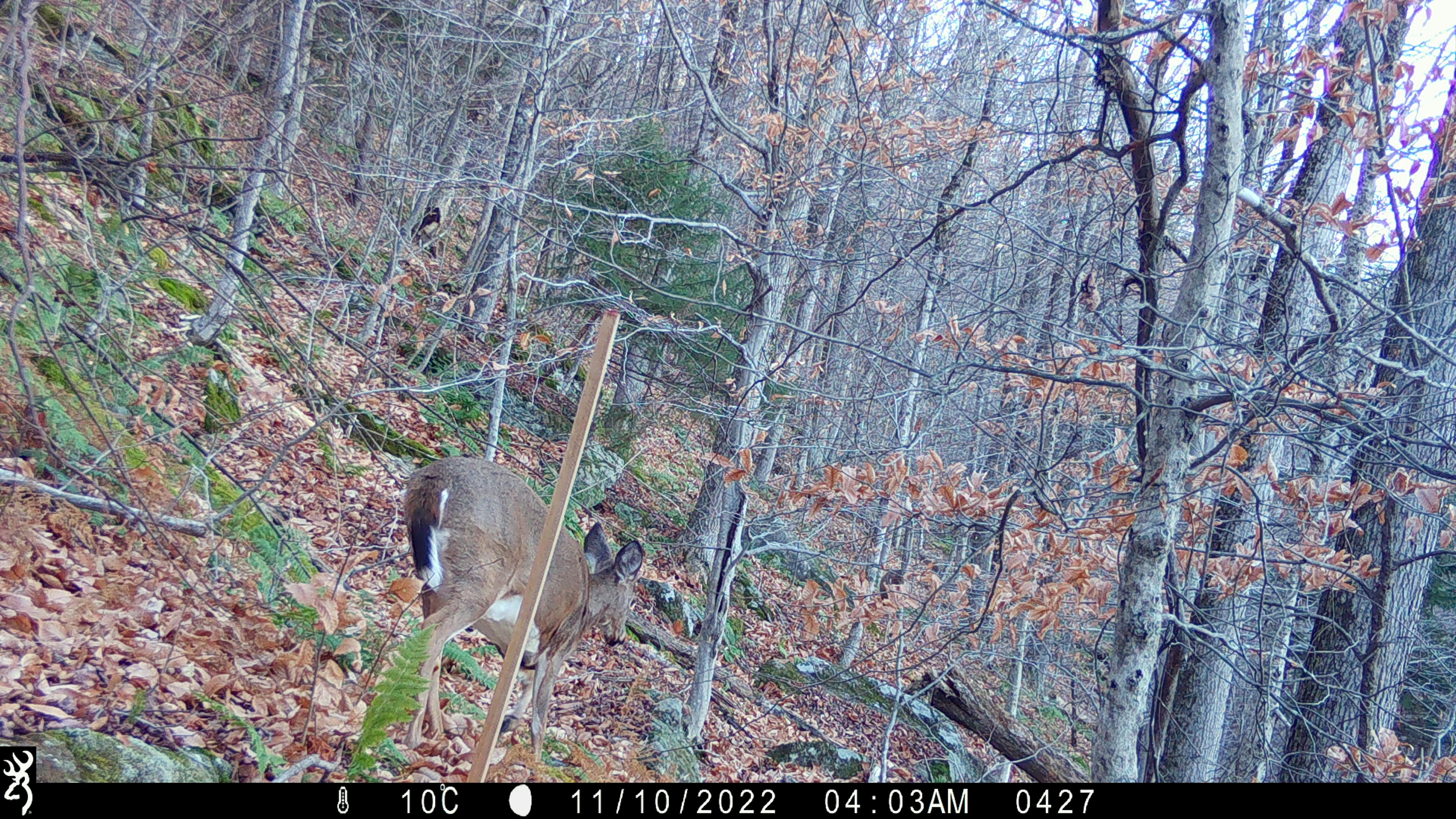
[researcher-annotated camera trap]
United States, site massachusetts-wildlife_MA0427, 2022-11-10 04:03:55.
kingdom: Animalia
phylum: Chordata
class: Mammalia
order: Artiodactyla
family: Cervidae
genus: Odocoileus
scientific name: Odocoileus virginianus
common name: white-tailed deer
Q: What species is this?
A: White-tailed deer (Odocoileus virginianus).